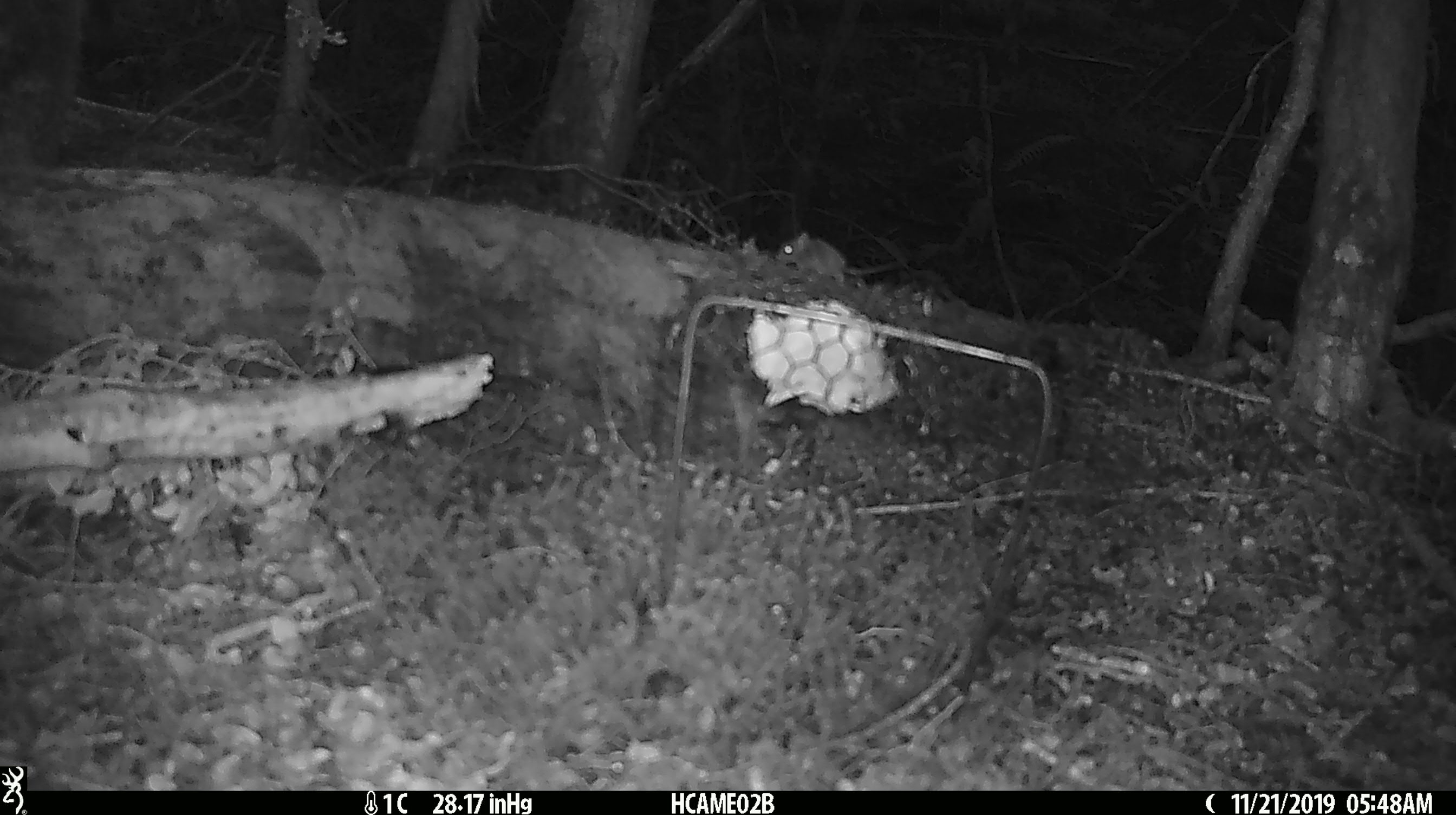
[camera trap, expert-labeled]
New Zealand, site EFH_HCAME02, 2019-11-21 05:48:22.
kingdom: Animalia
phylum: Chordata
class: Mammalia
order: Rodentia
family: Muridae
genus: Mus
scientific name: Mus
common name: mouse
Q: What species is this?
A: Mouse (Mus).